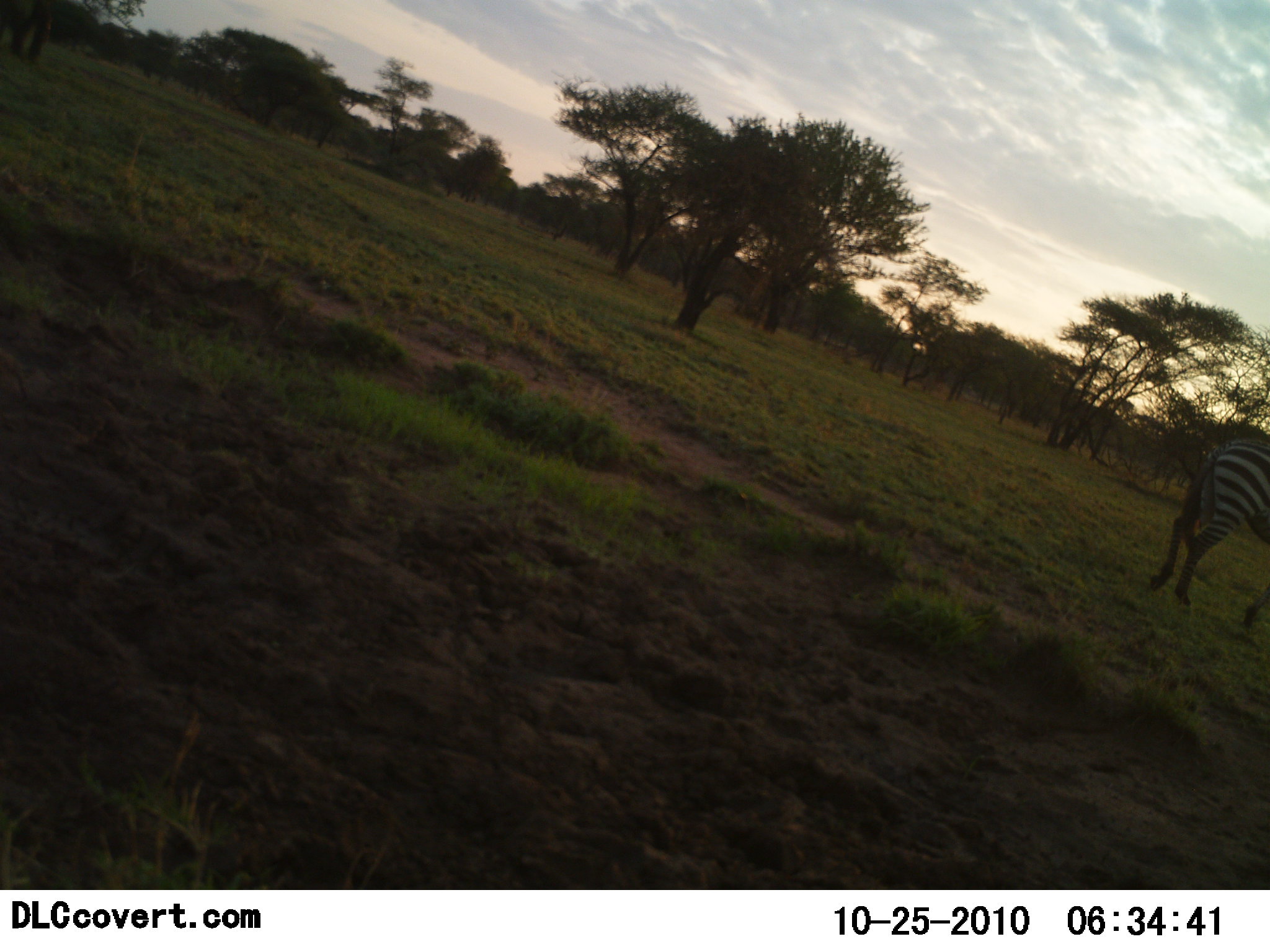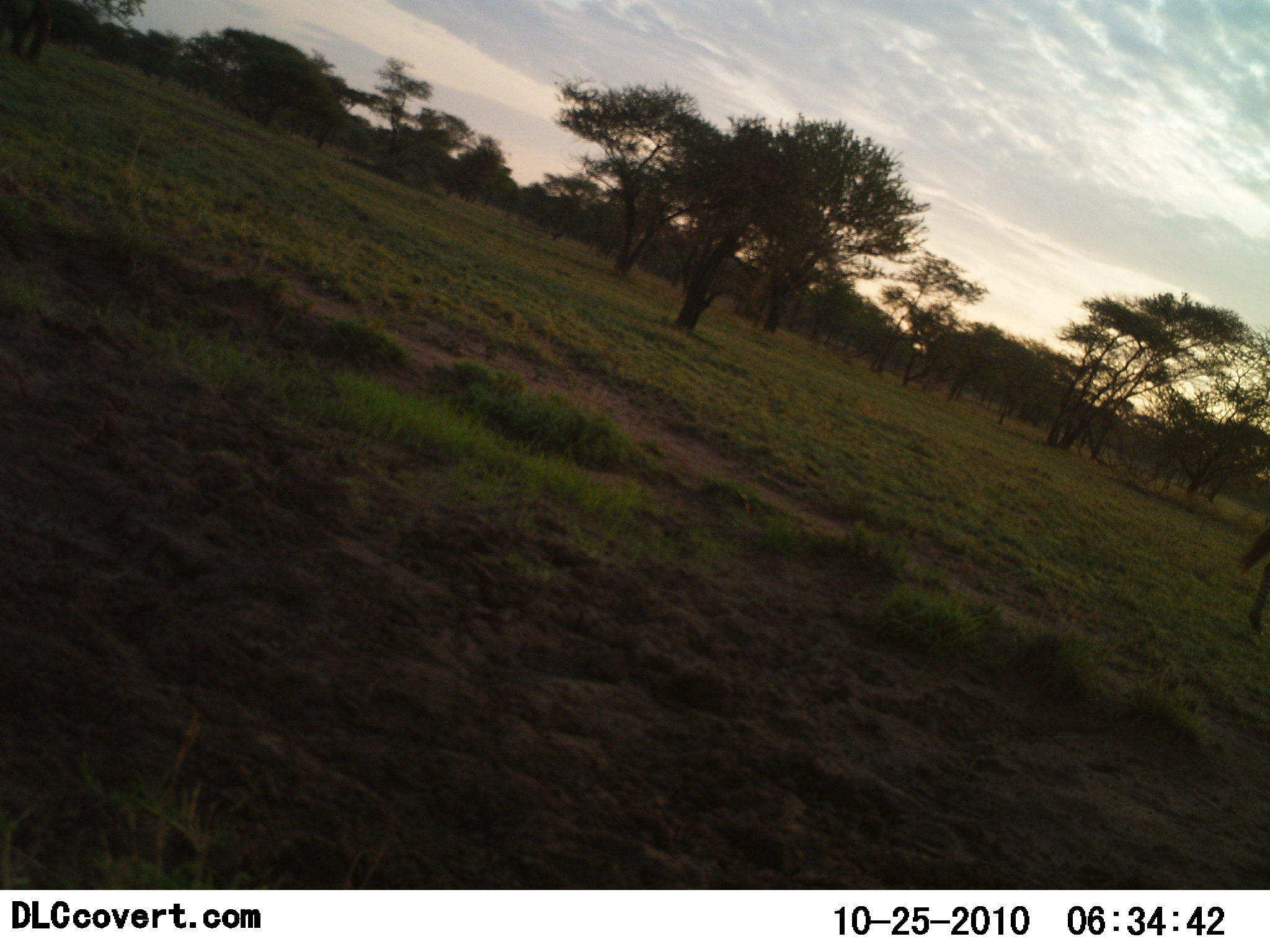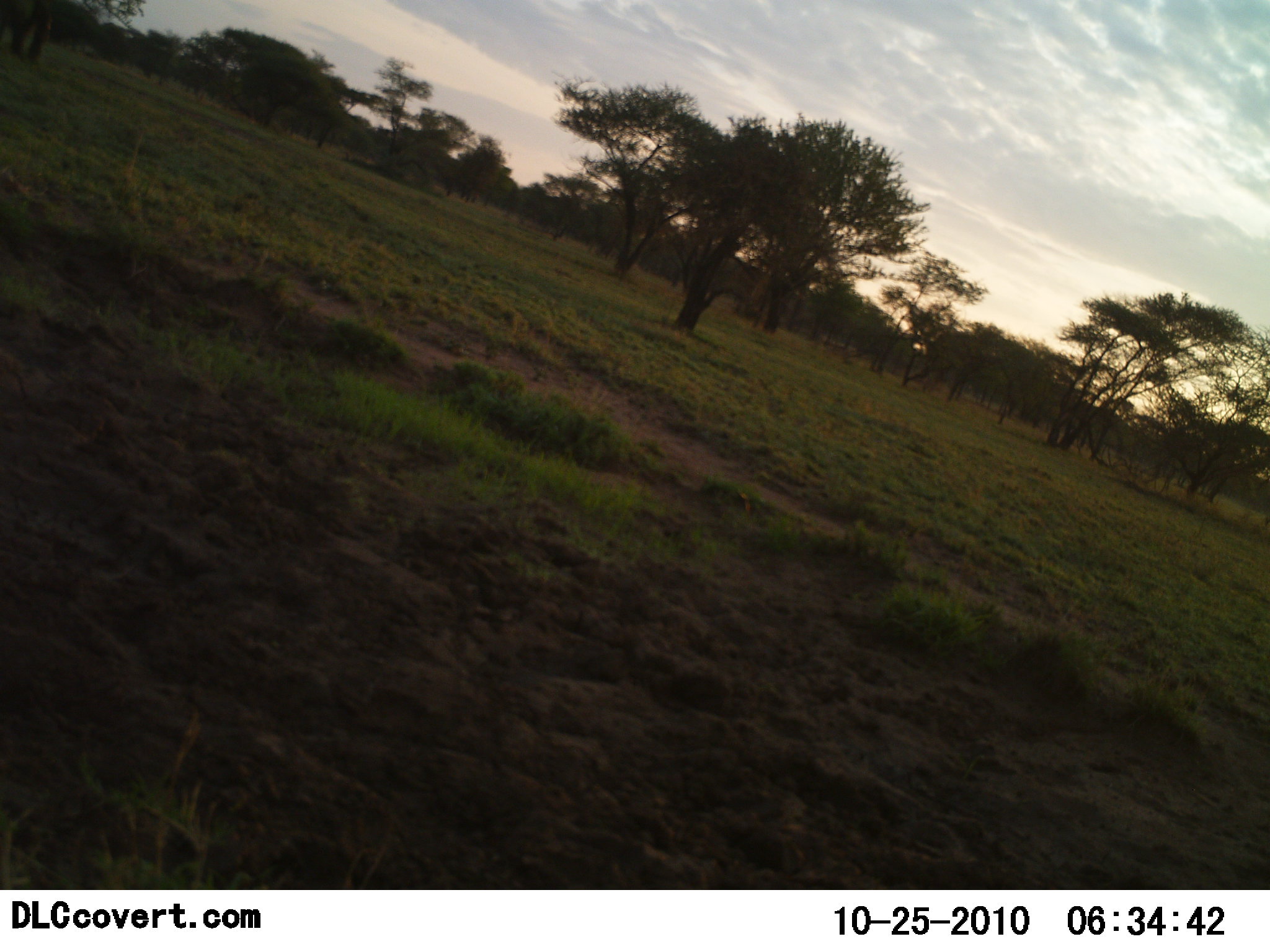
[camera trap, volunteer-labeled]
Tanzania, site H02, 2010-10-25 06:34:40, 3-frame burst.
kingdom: Animalia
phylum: Chordata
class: Mammalia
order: Perissodactyla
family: Equidae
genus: Equus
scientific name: Equus quagga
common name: plains zebra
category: zebra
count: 1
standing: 12%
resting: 0%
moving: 100%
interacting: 0%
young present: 0%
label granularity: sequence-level